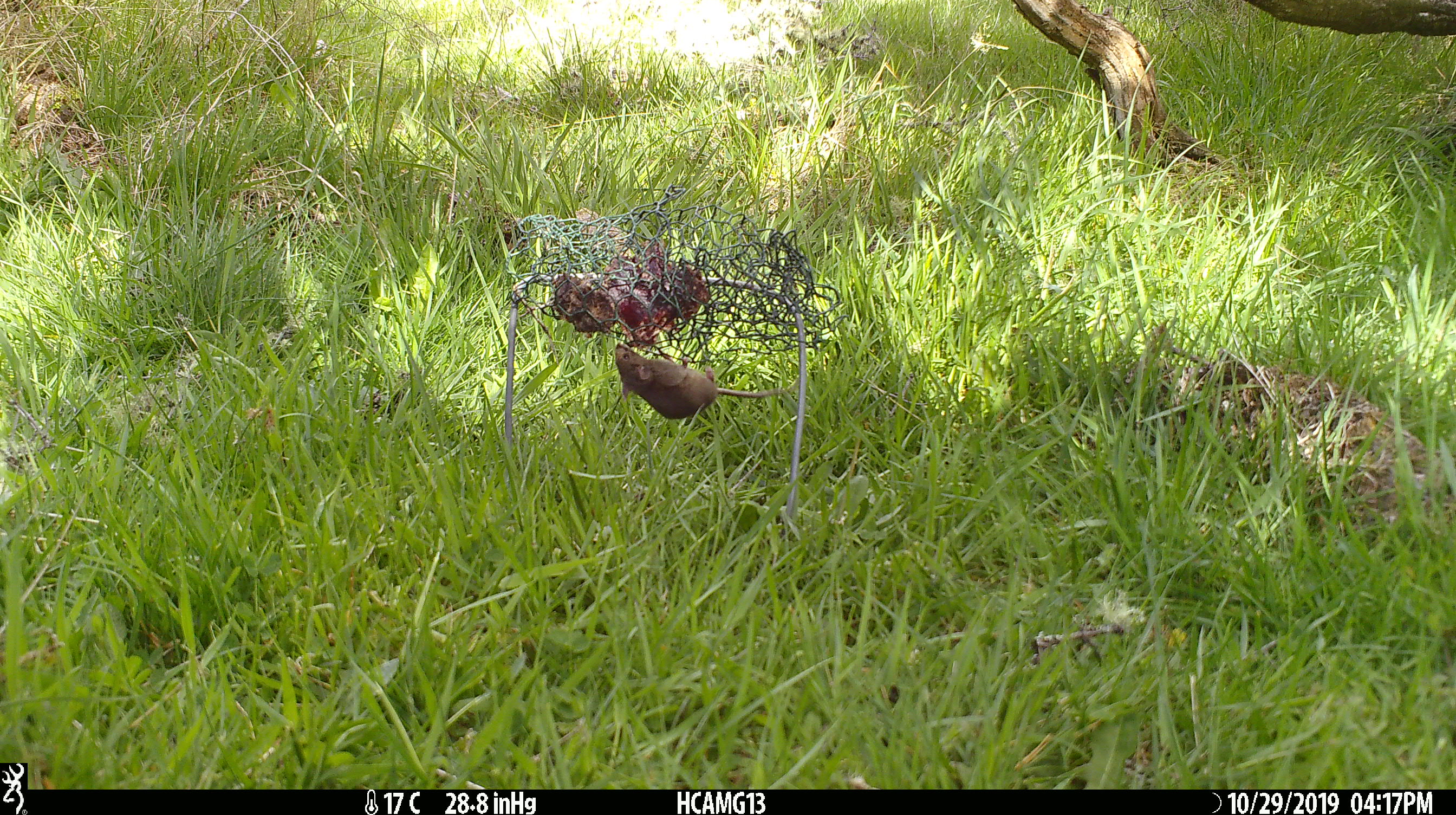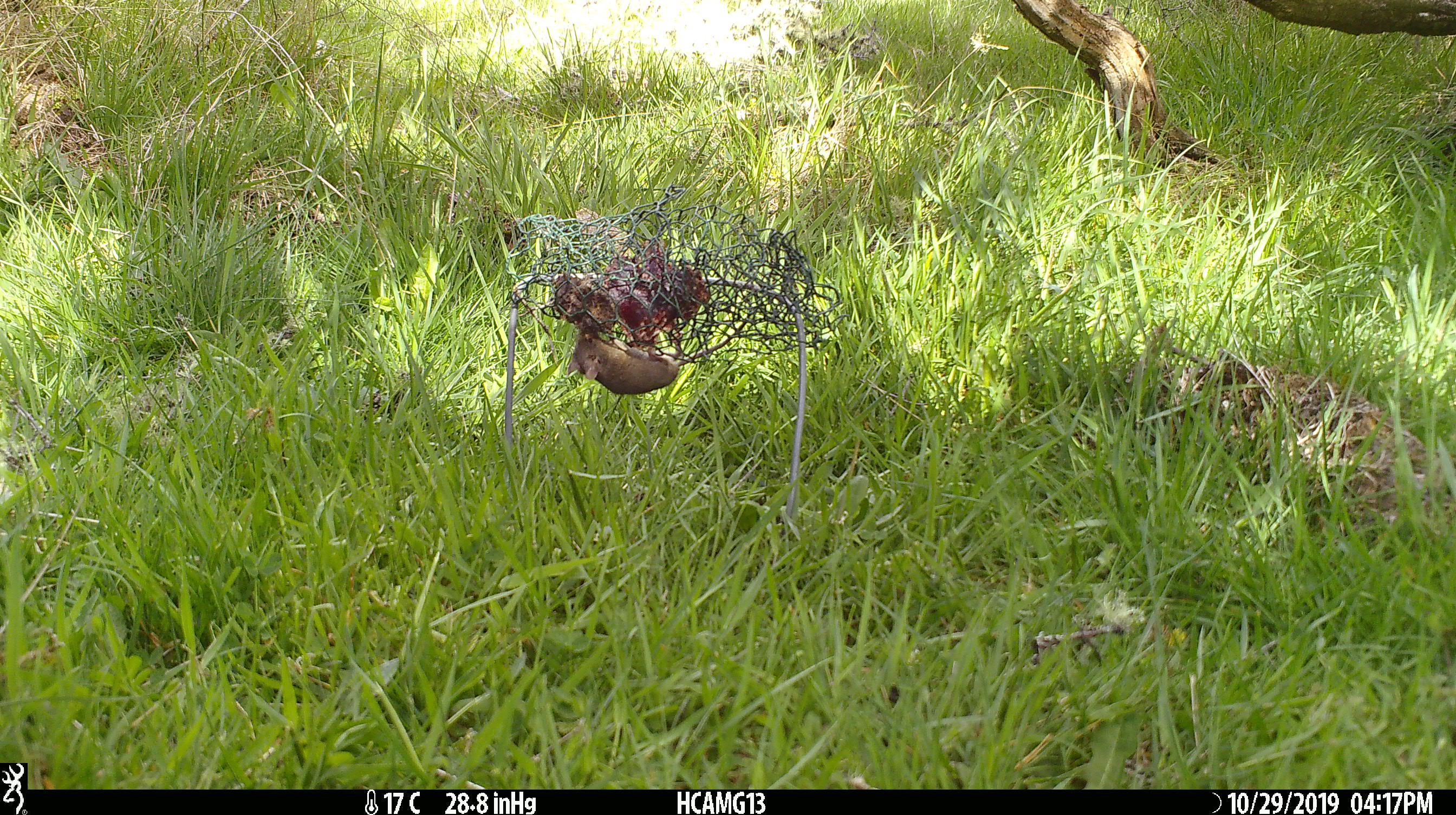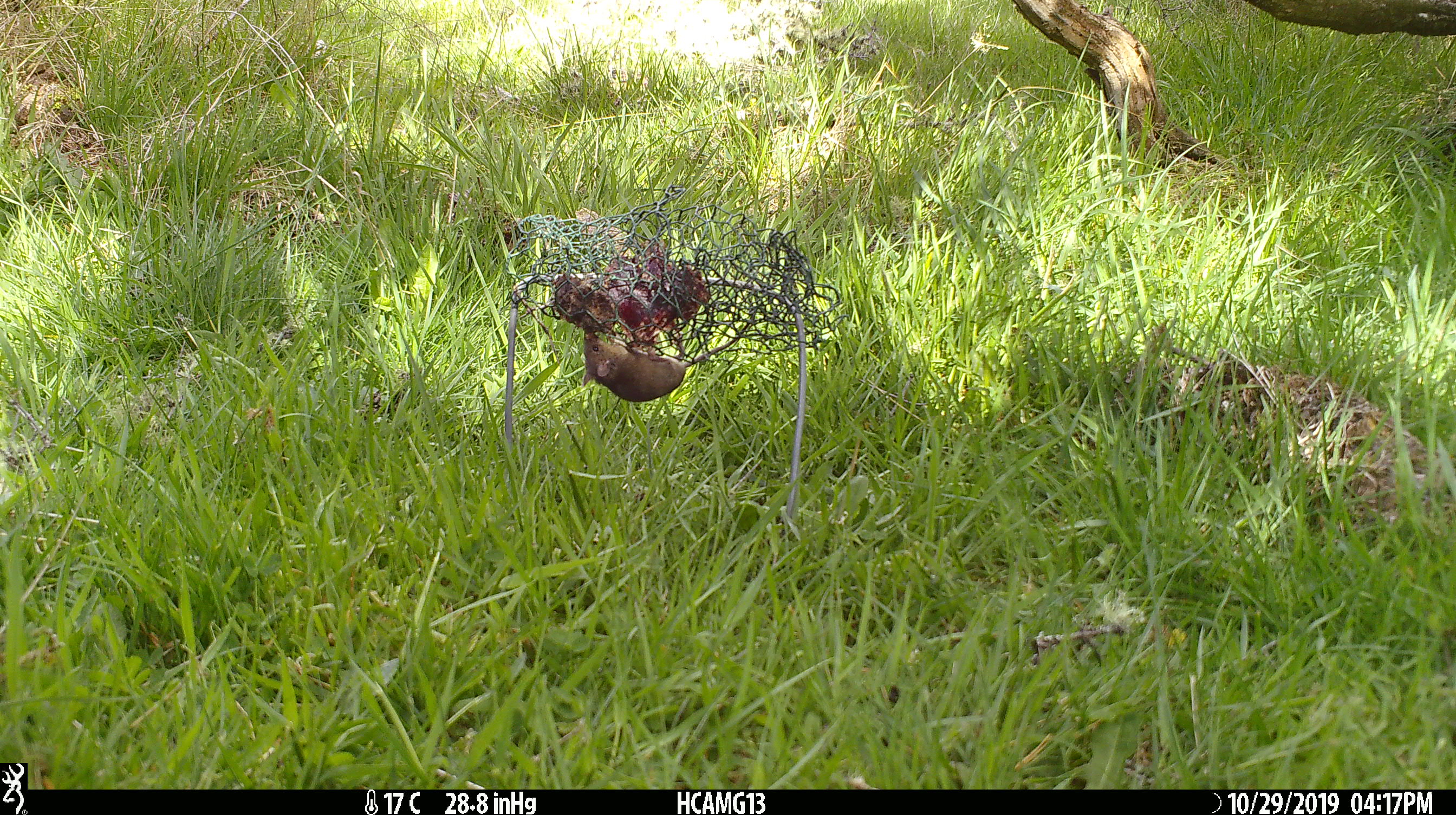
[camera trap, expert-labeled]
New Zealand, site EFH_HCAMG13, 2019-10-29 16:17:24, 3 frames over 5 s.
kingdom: Animalia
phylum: Chordata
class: Mammalia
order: Rodentia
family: Muridae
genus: Mus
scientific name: Mus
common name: mouse